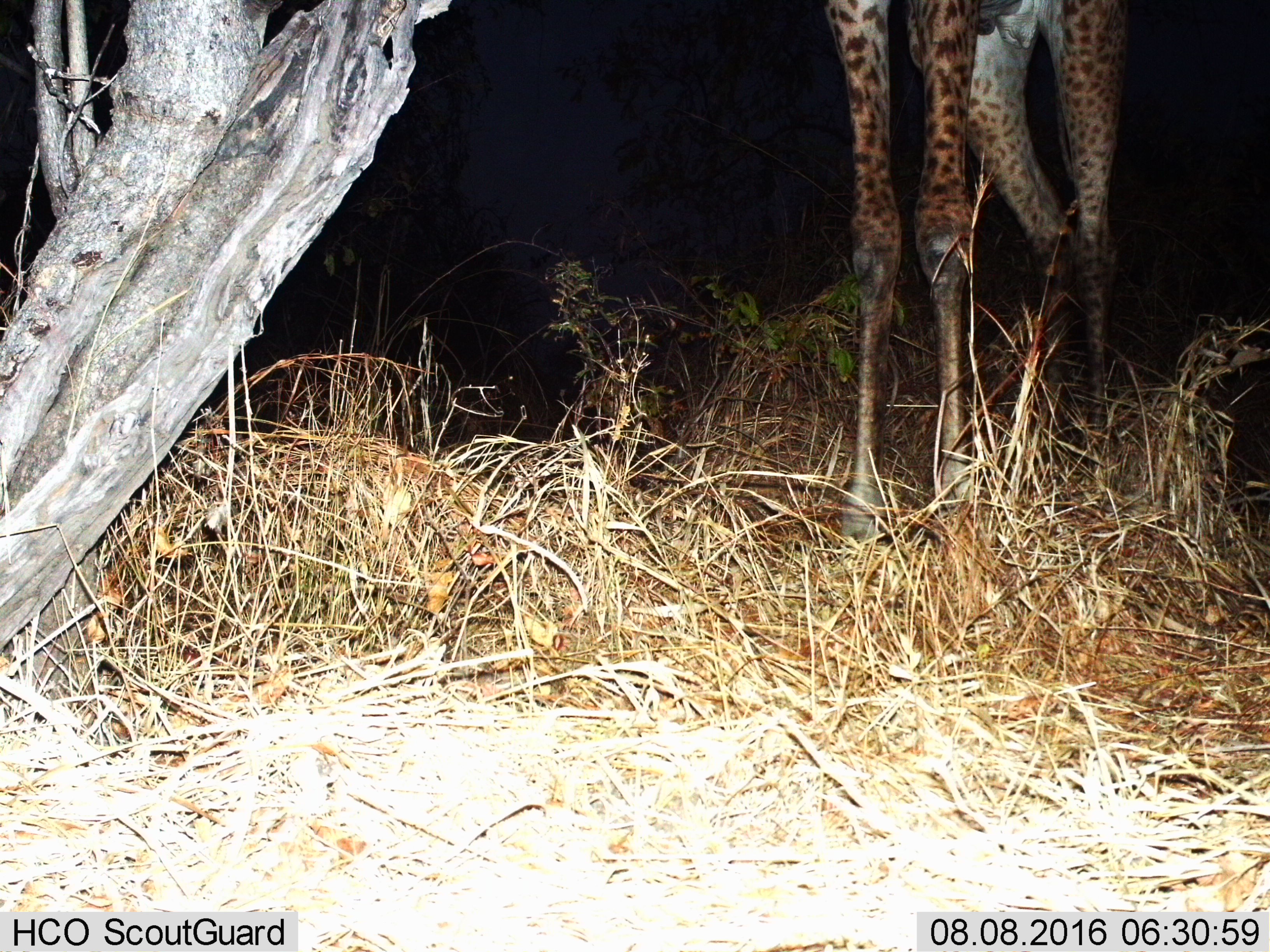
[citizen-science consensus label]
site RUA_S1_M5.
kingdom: Animalia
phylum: Chordata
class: Mammalia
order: Artiodactyla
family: Giraffidae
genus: Giraffa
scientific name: Giraffa camelopardalis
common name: giraffe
Giraffe (Giraffa camelopardalis), count 1. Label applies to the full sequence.